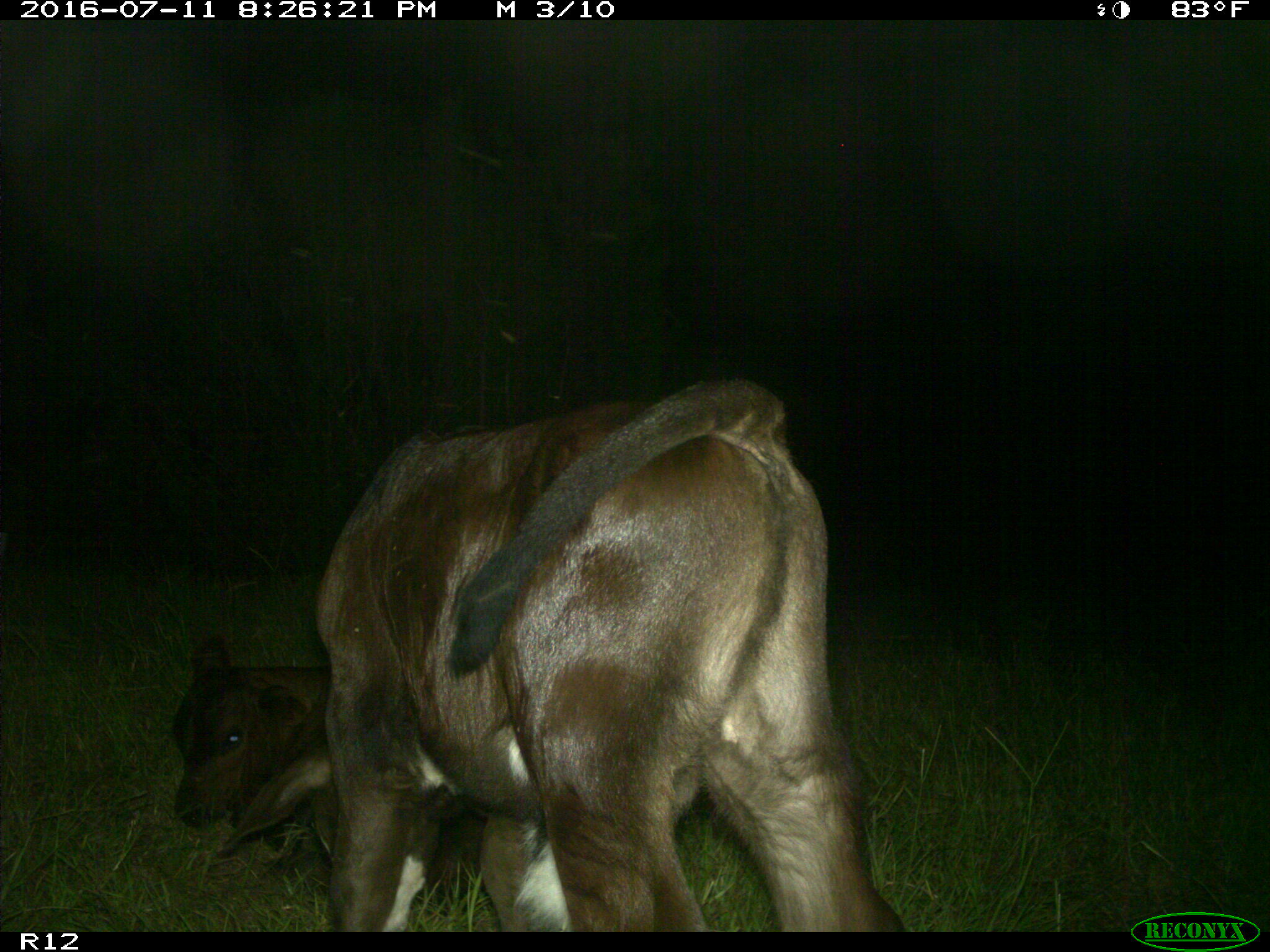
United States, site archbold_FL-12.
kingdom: Animalia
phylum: Chordata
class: Mammalia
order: Artiodactyla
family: Bovidae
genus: Bos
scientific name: Bos taurus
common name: domestic cow